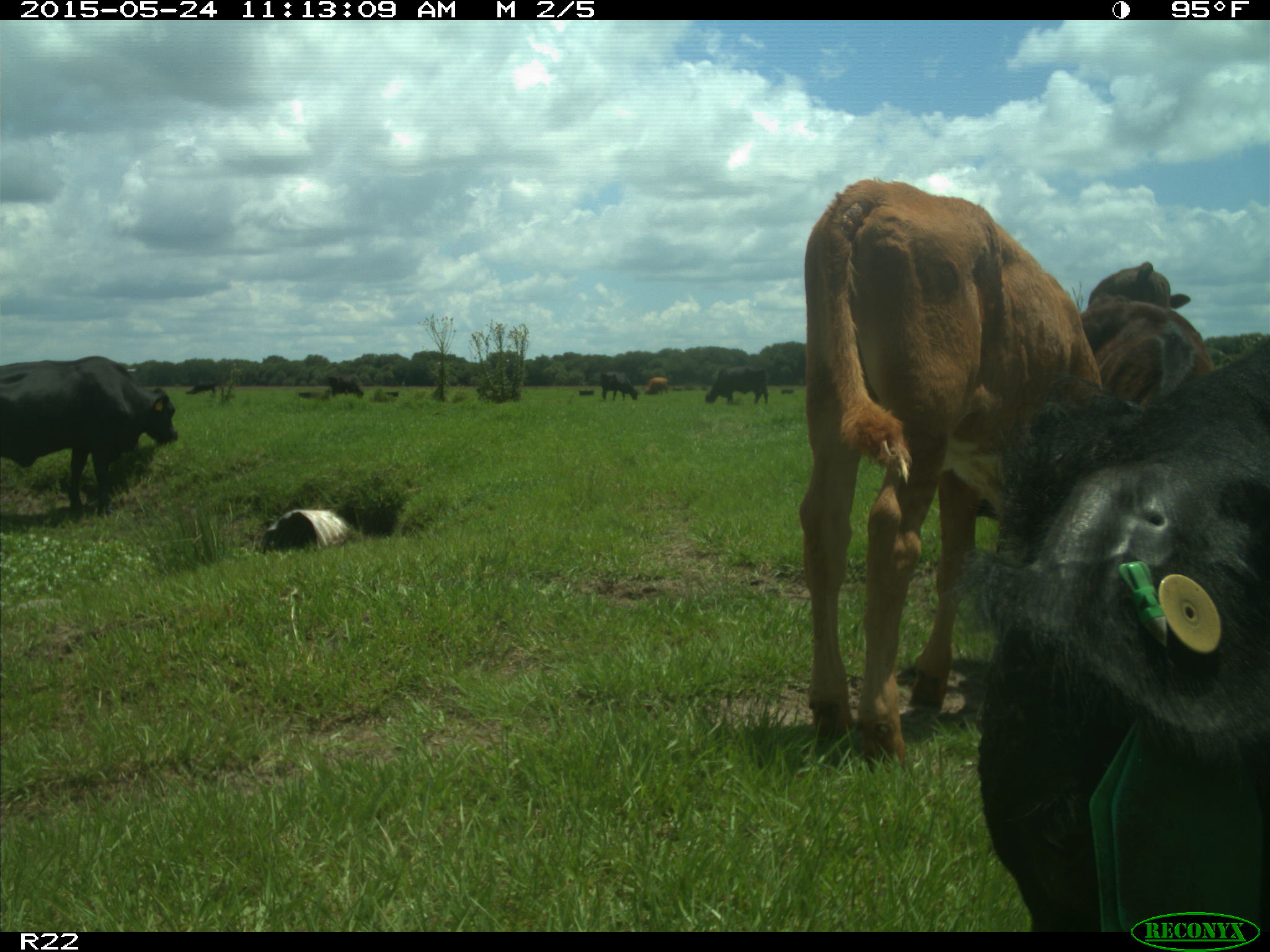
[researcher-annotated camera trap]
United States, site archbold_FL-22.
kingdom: Animalia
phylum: Chordata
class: Mammalia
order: Artiodactyla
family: Bovidae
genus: Bos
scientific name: Bos taurus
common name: domestic cow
Bos taurus (domestic cow).